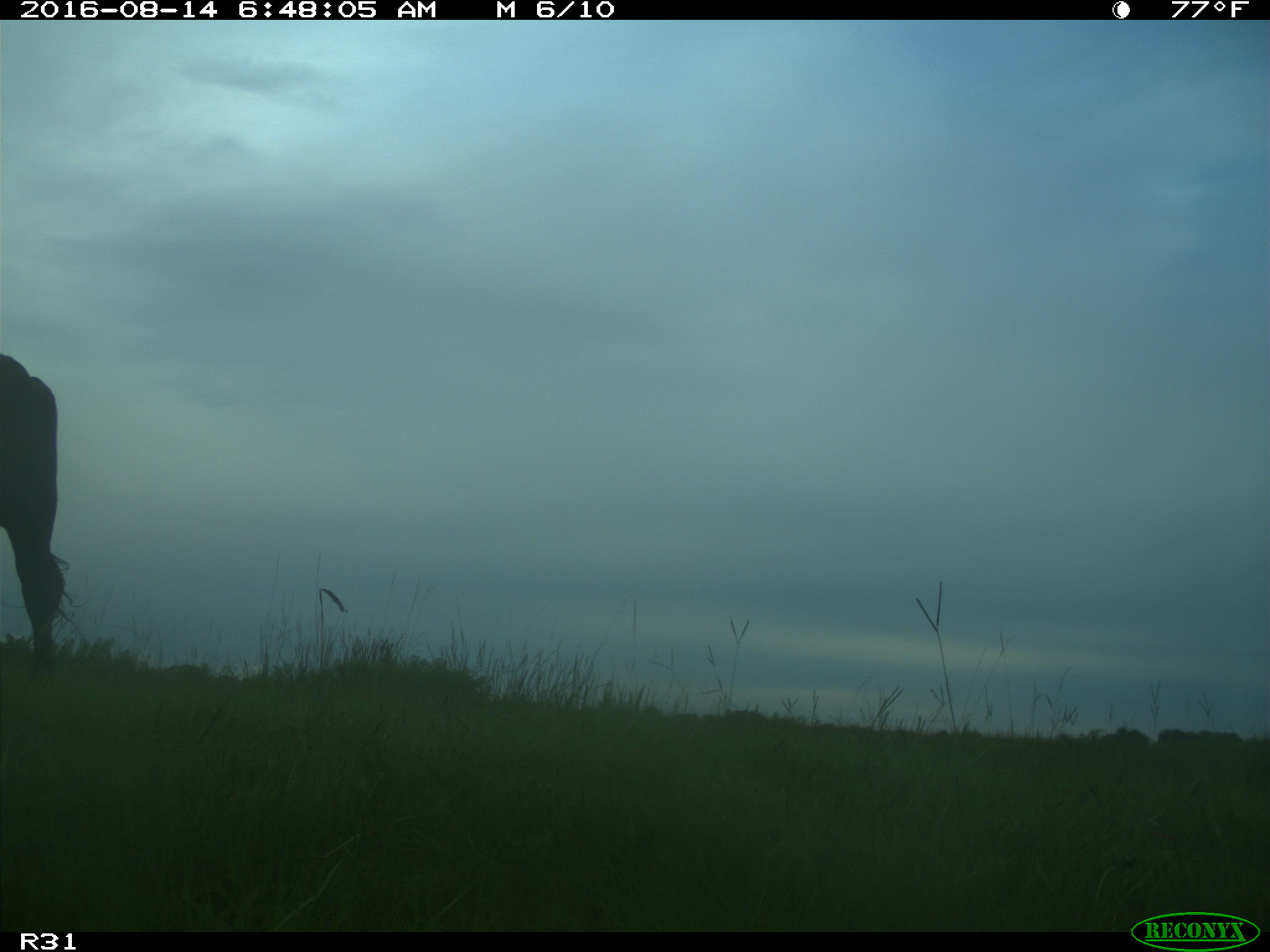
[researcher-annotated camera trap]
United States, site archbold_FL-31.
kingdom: Animalia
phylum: Chordata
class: Mammalia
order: Artiodactyla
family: Bovidae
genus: Bos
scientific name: Bos taurus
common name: domestic cow